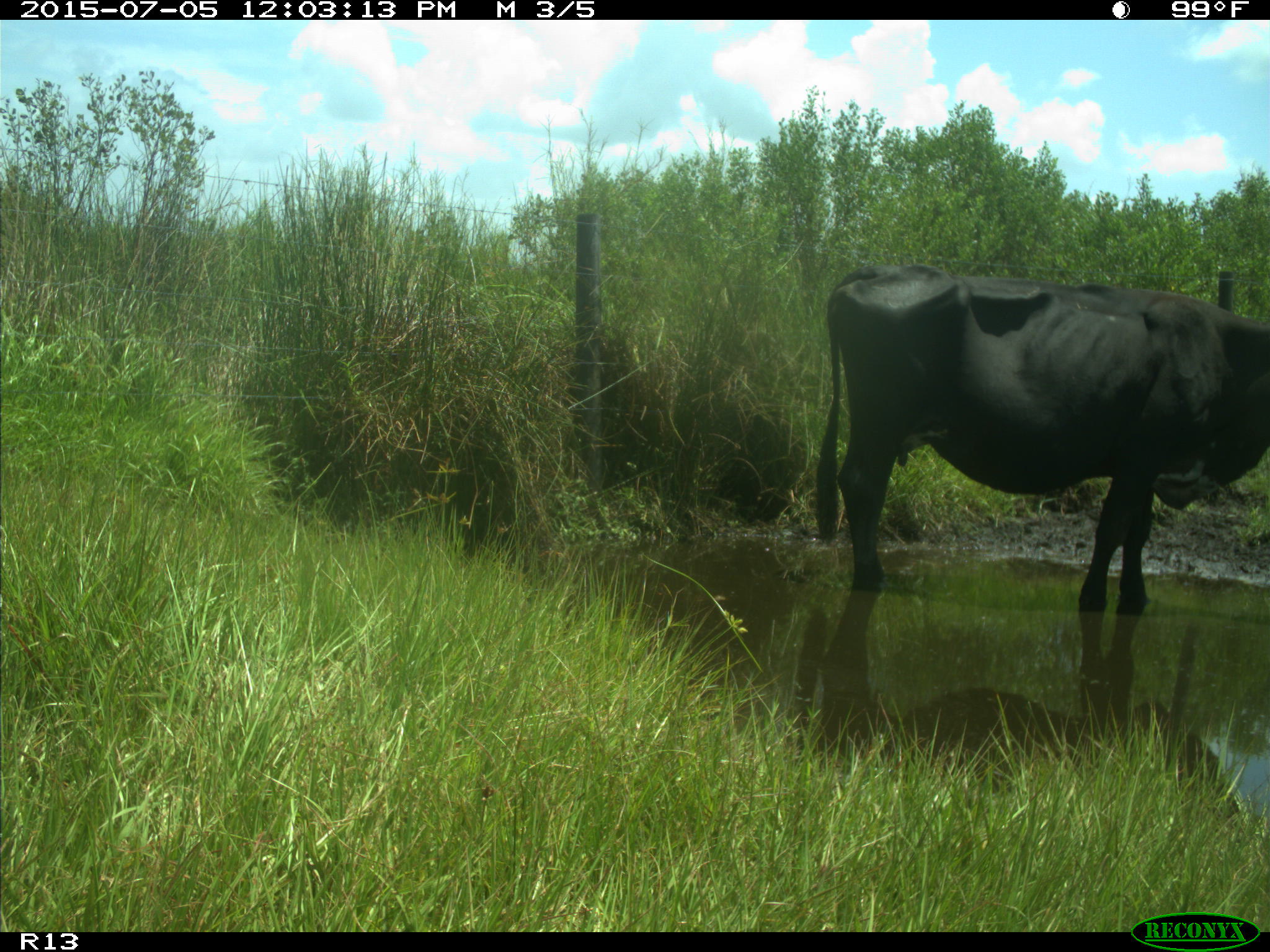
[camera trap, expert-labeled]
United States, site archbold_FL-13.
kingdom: Animalia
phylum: Chordata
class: Mammalia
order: Artiodactyla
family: Bovidae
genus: Bos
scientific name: Bos taurus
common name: domestic cow